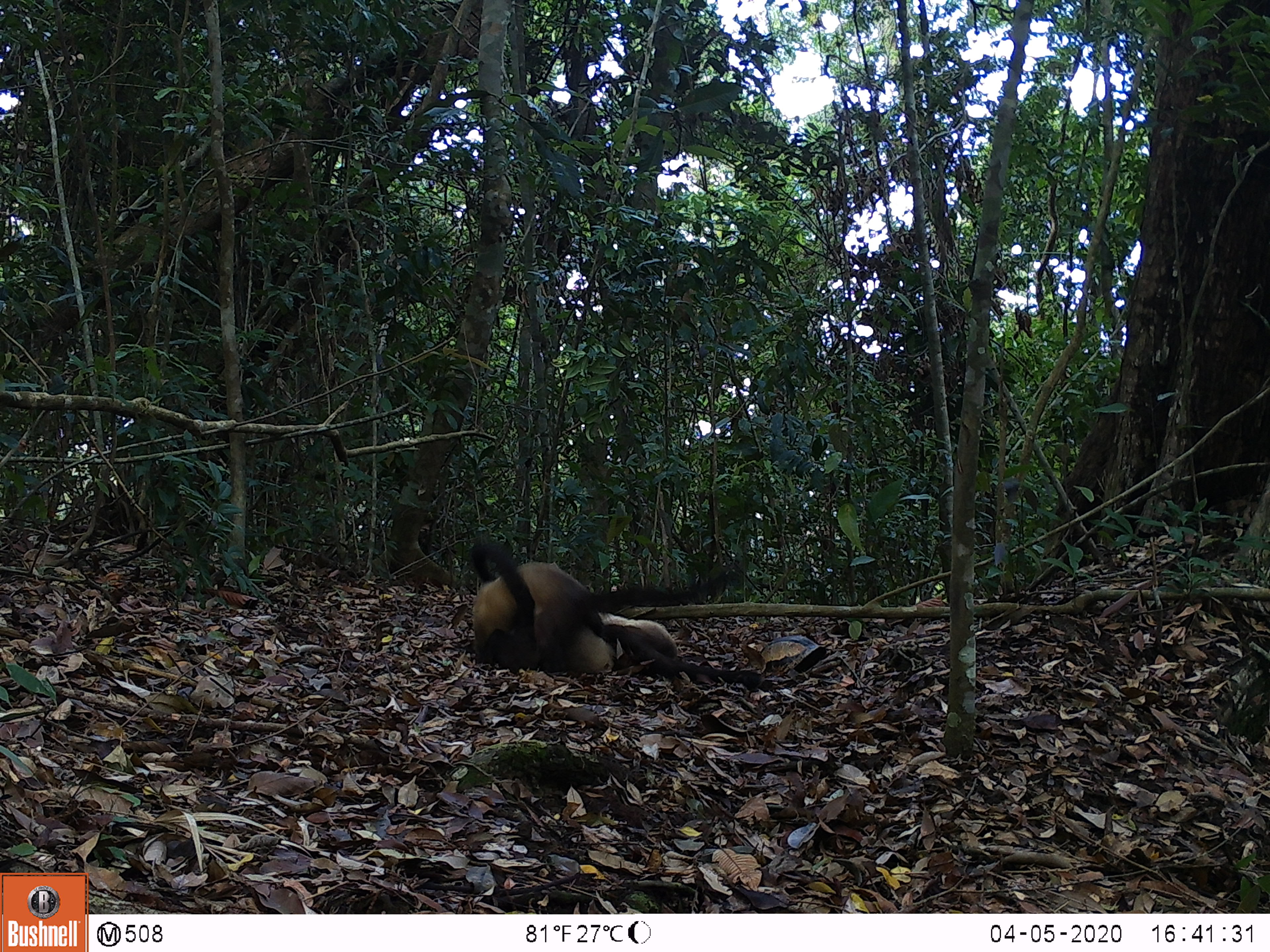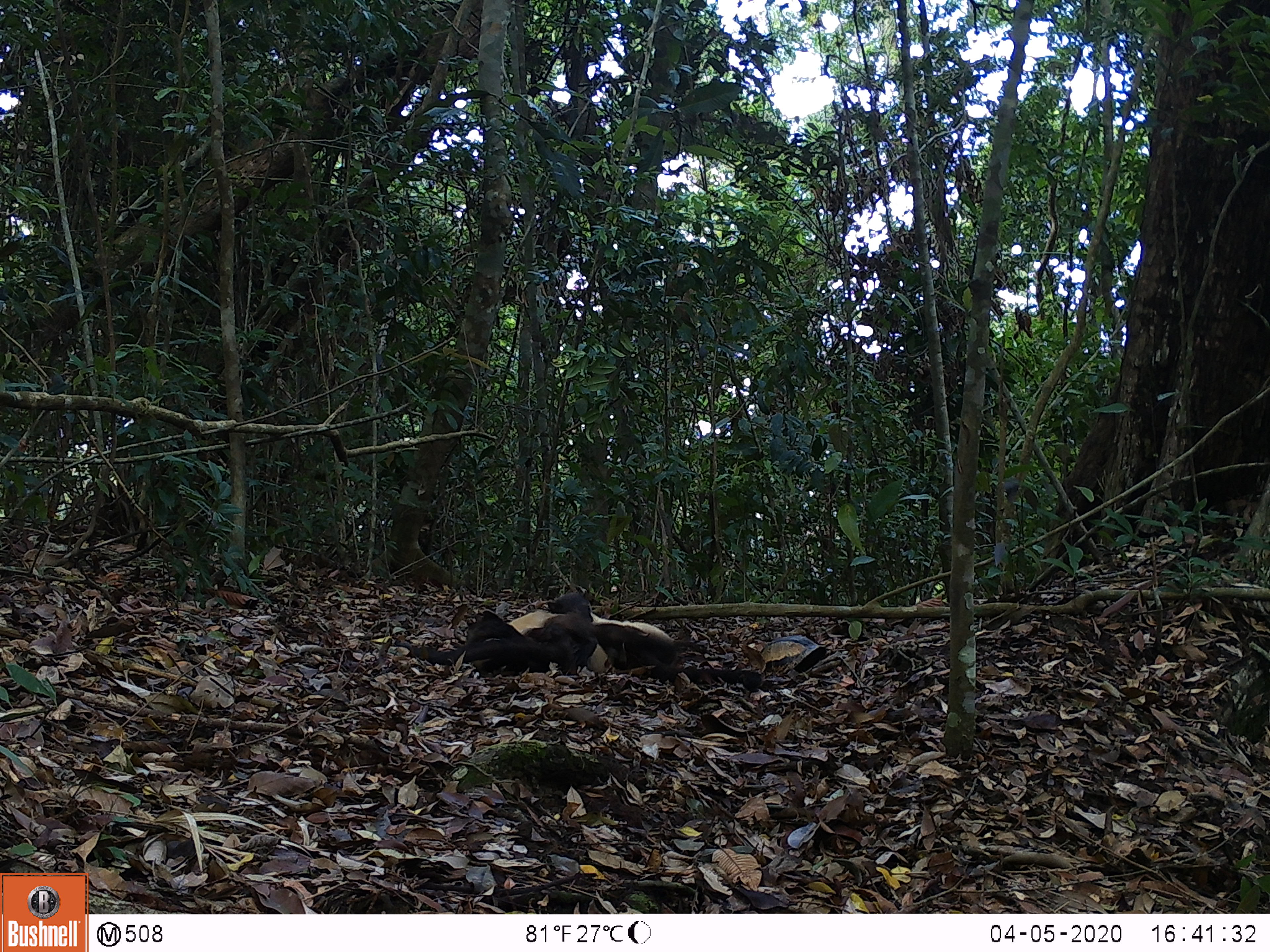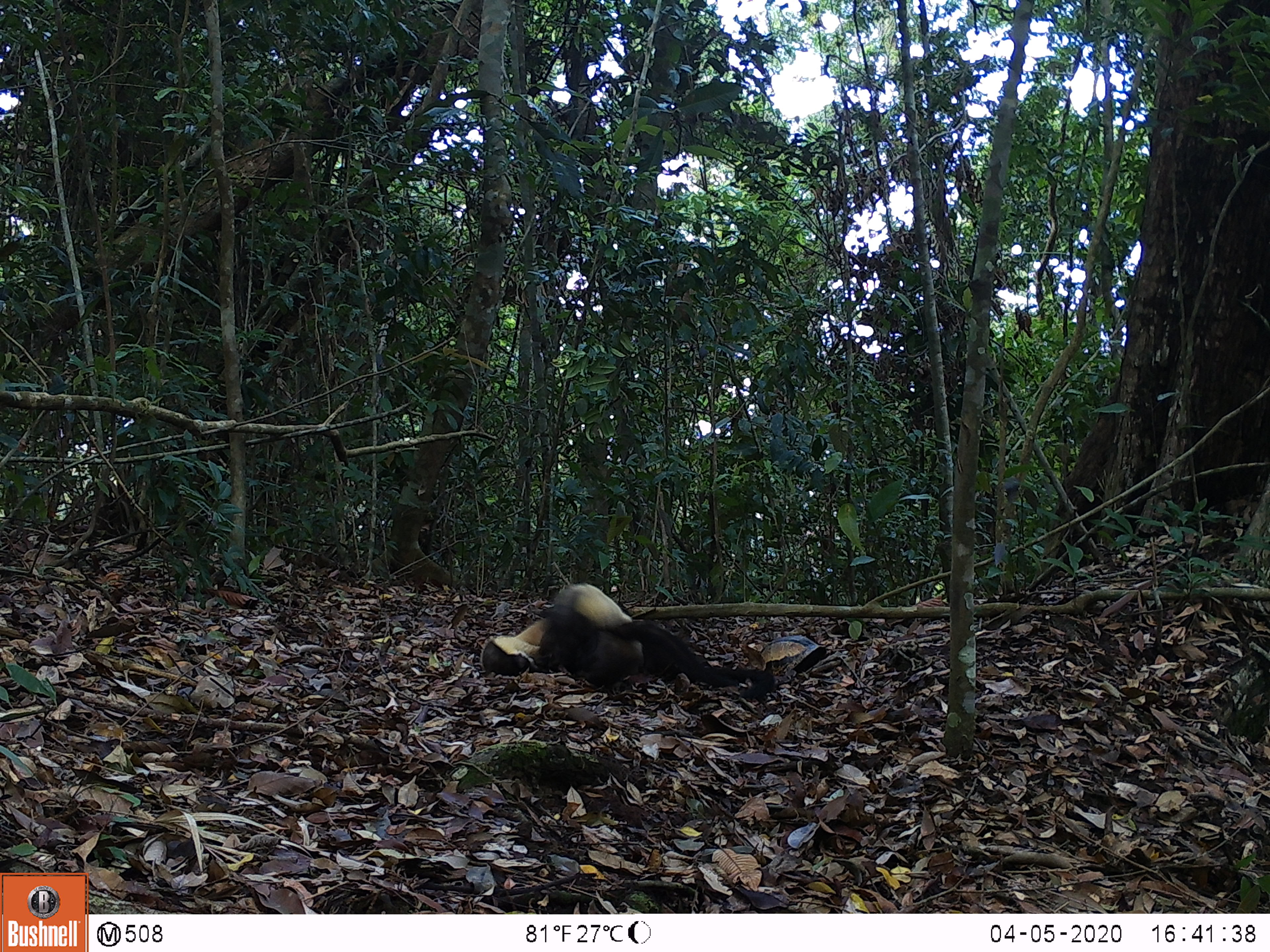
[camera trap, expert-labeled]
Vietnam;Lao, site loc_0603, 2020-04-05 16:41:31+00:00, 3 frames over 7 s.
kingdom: Animalia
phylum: Chordata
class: Mammalia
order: Carnivora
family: Mustelidae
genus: Martes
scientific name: Martes flavigula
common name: yellow-throated marten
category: yellow throated marten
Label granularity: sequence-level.